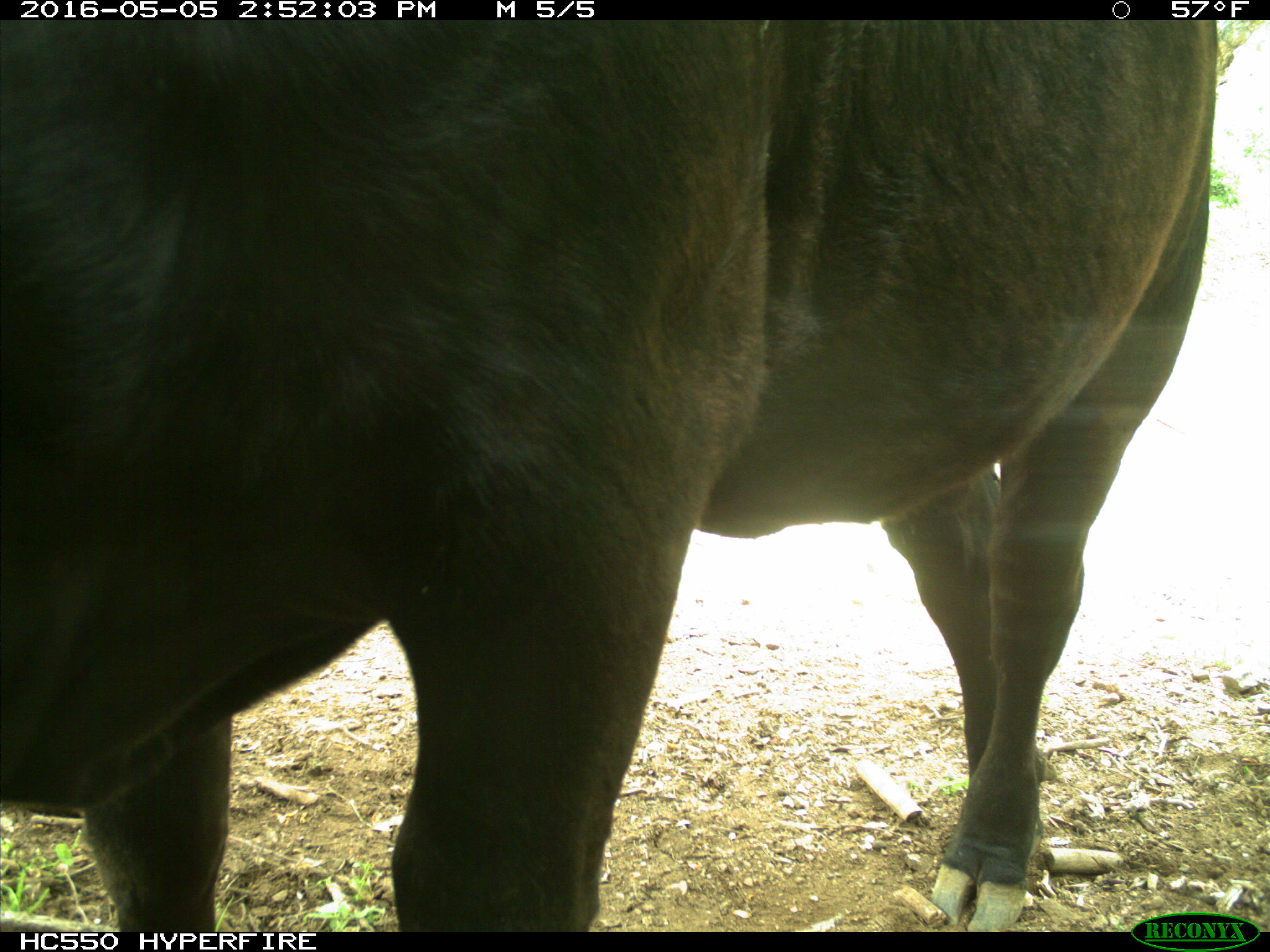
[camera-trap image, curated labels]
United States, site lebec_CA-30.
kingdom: Animalia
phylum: Chordata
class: Mammalia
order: Artiodactyla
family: Bovidae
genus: Bos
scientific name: Bos taurus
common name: domestic cow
Bos taurus (domestic cow).